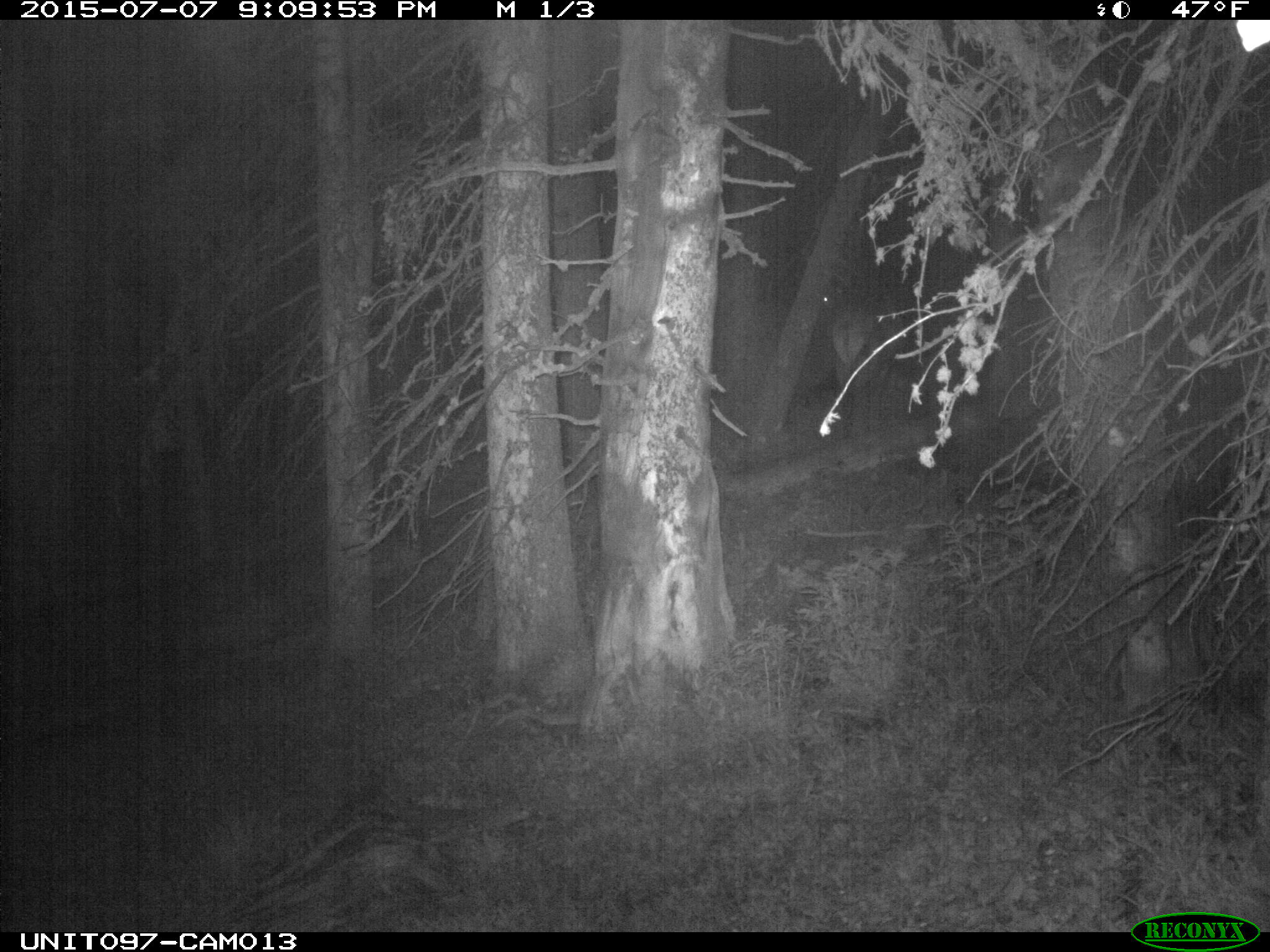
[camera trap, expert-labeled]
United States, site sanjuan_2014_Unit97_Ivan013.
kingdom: Animalia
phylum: Chordata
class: Mammalia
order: Artiodactyla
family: Cervidae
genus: Cervus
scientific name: Cervus elaphus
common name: red deer